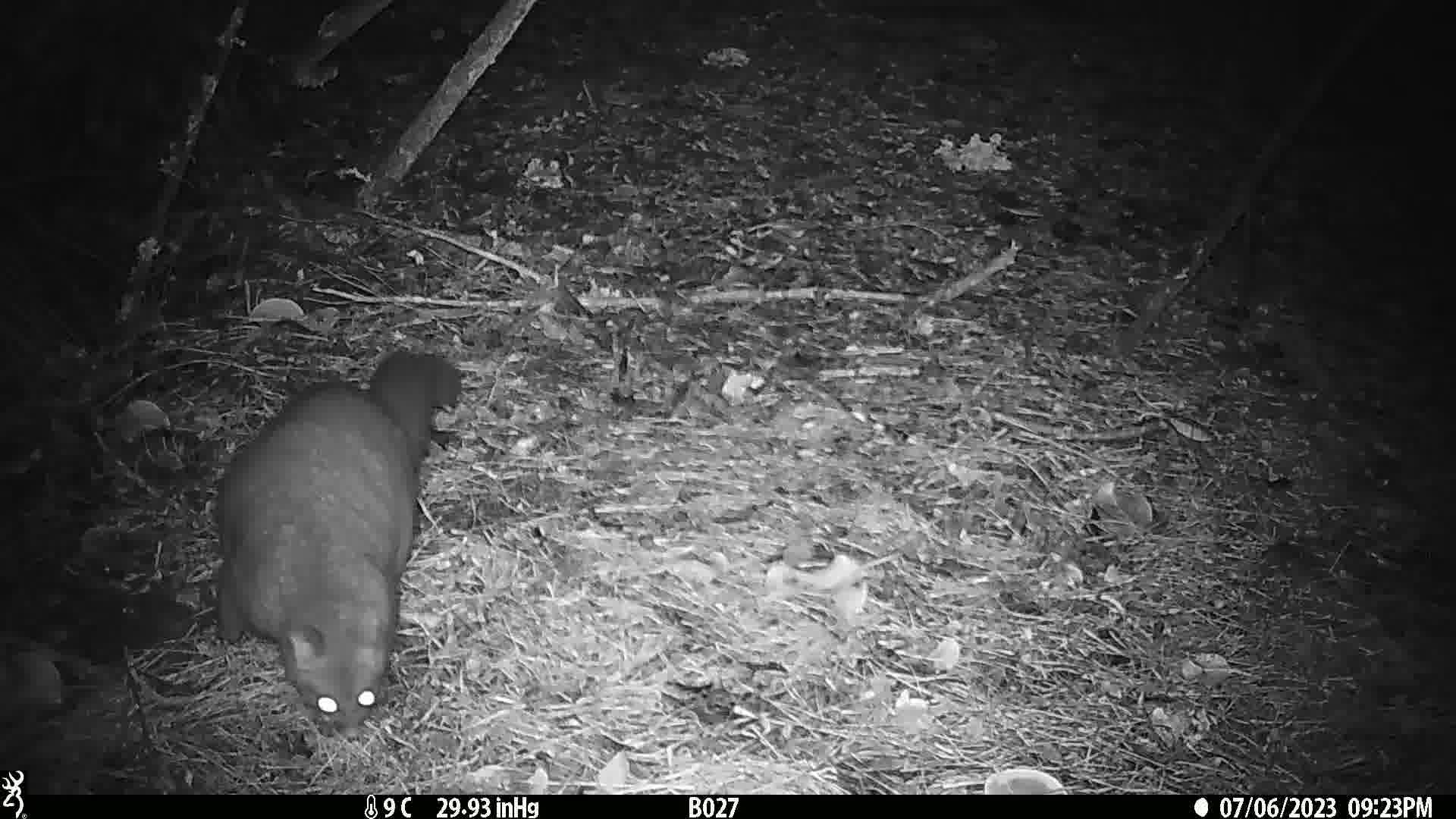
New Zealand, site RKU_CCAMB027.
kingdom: Animalia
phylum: Chordata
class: Mammalia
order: Diprotodontia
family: Phalangeridae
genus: Trichosurus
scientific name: Trichosurus vulpecula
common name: common brushtail possum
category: possum